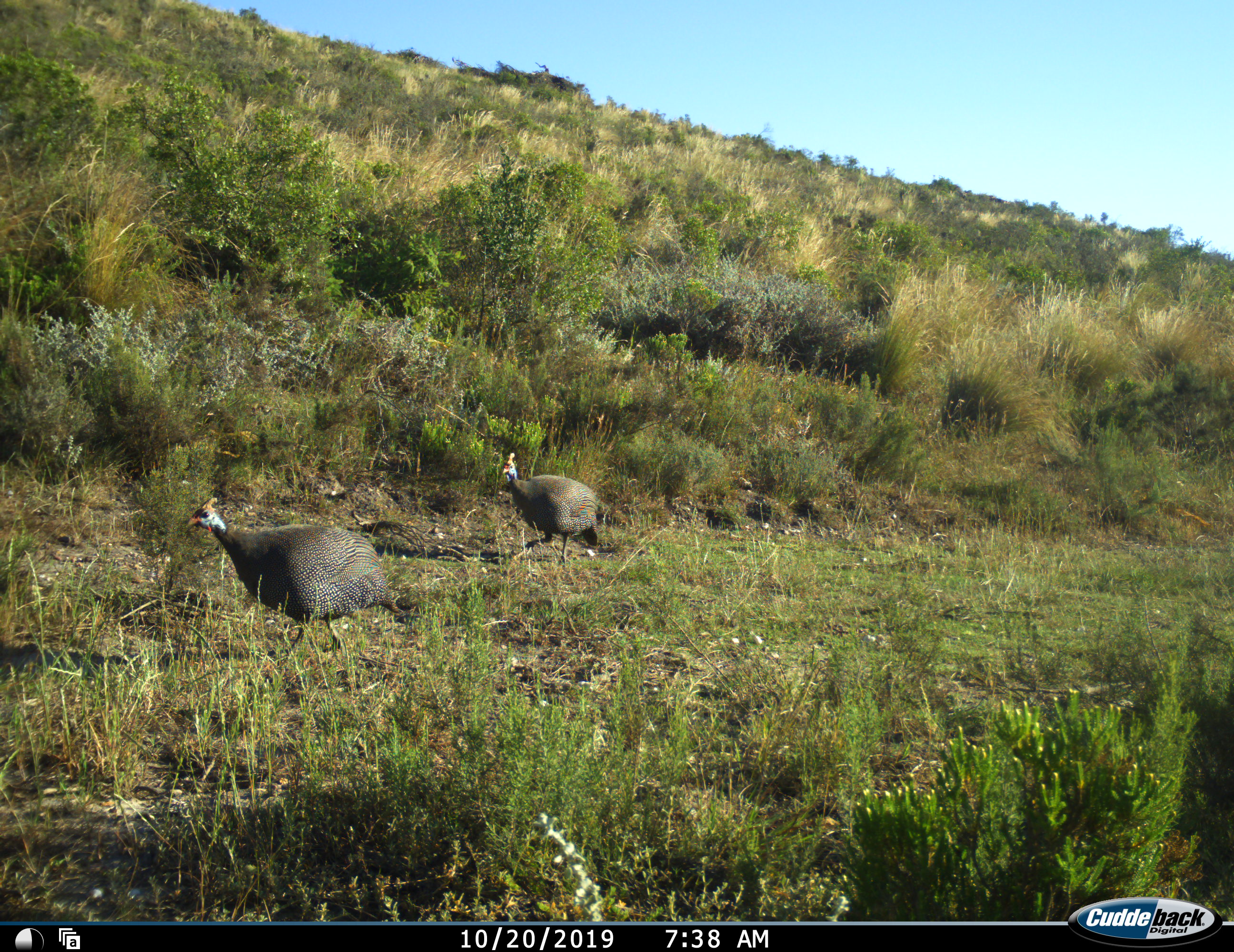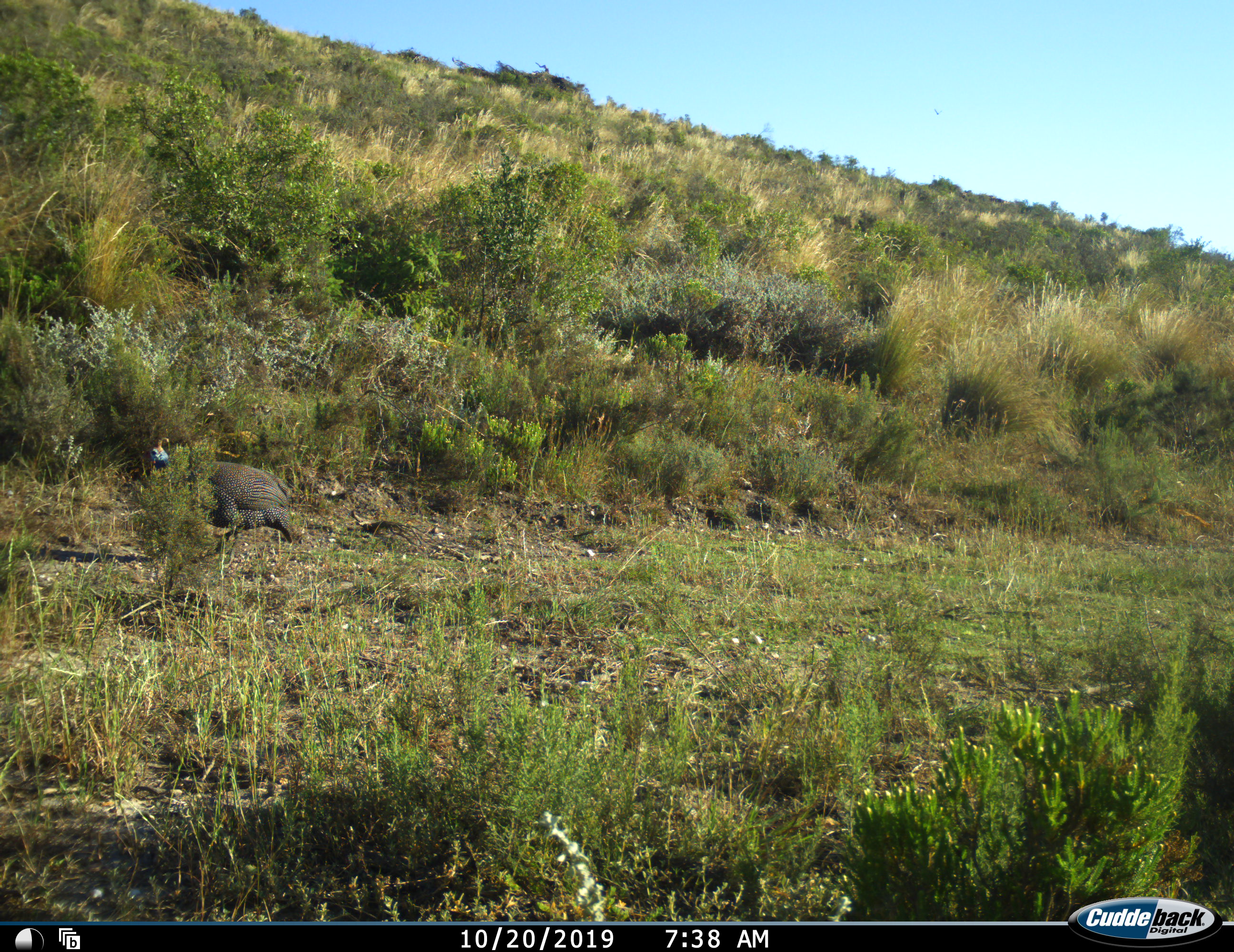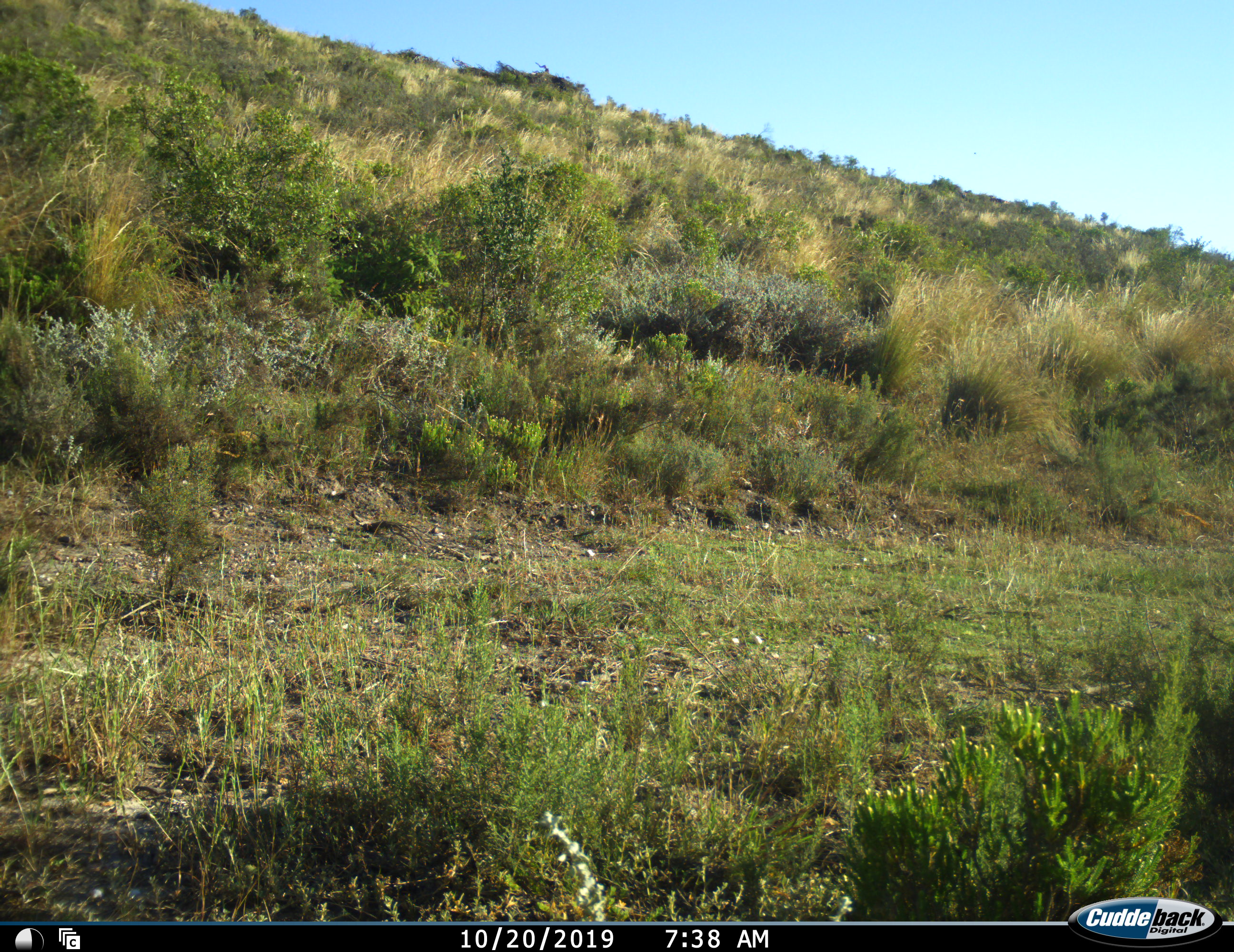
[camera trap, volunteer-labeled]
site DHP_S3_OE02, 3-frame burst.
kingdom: Animalia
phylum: Chordata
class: Aves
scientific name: Aves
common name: bird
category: birdother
Birdother (bird) (Aves), count 2. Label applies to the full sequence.